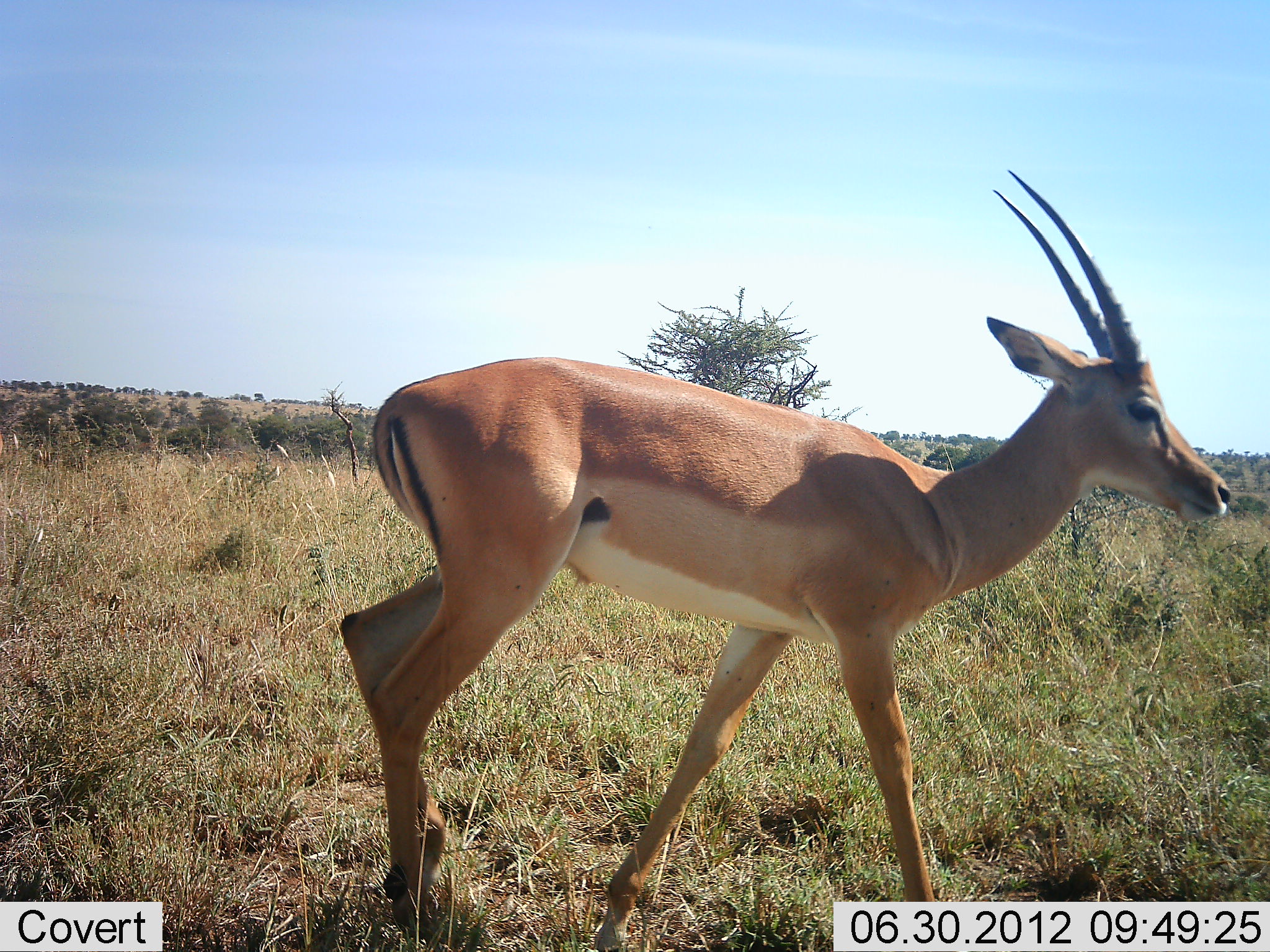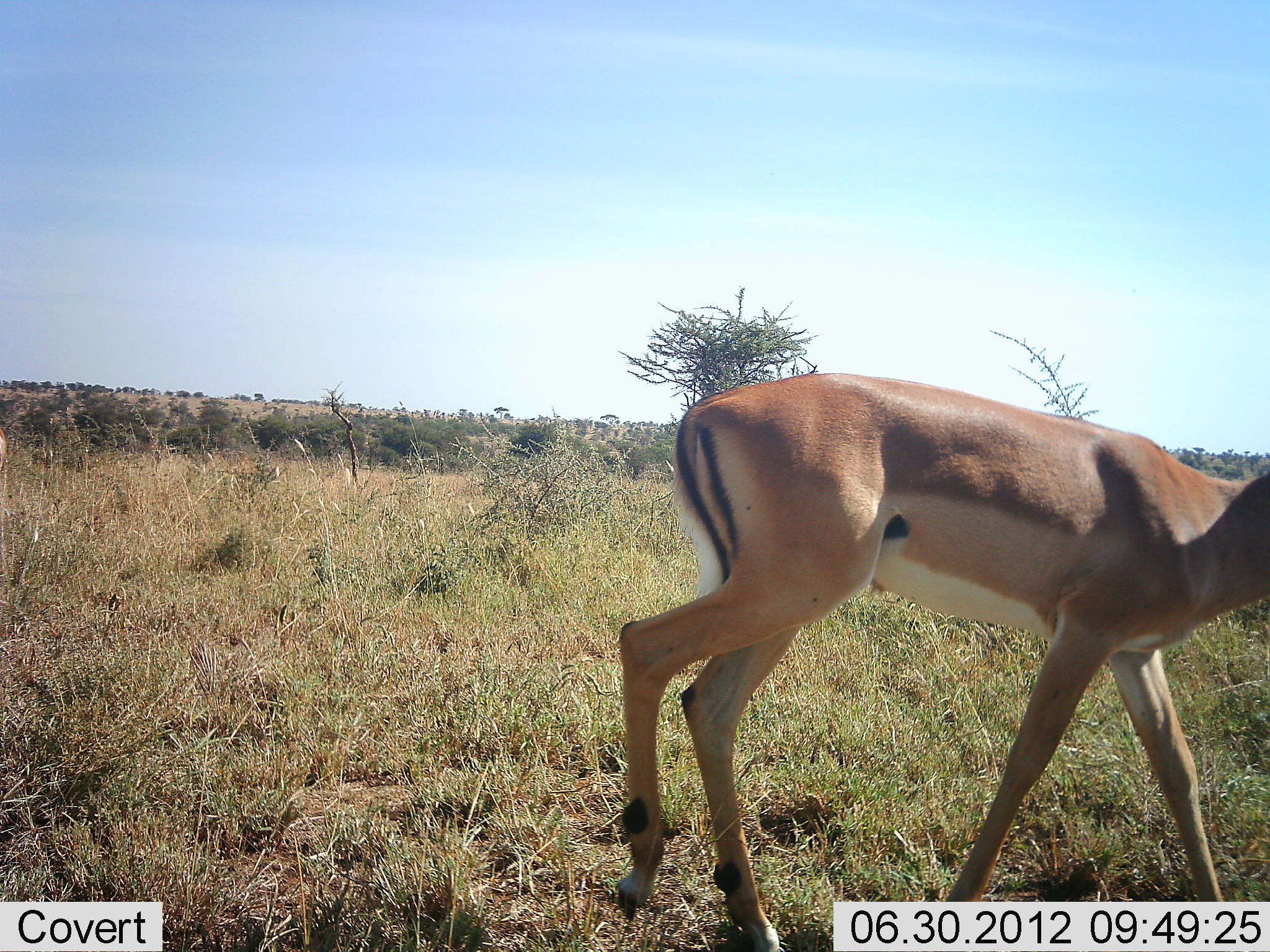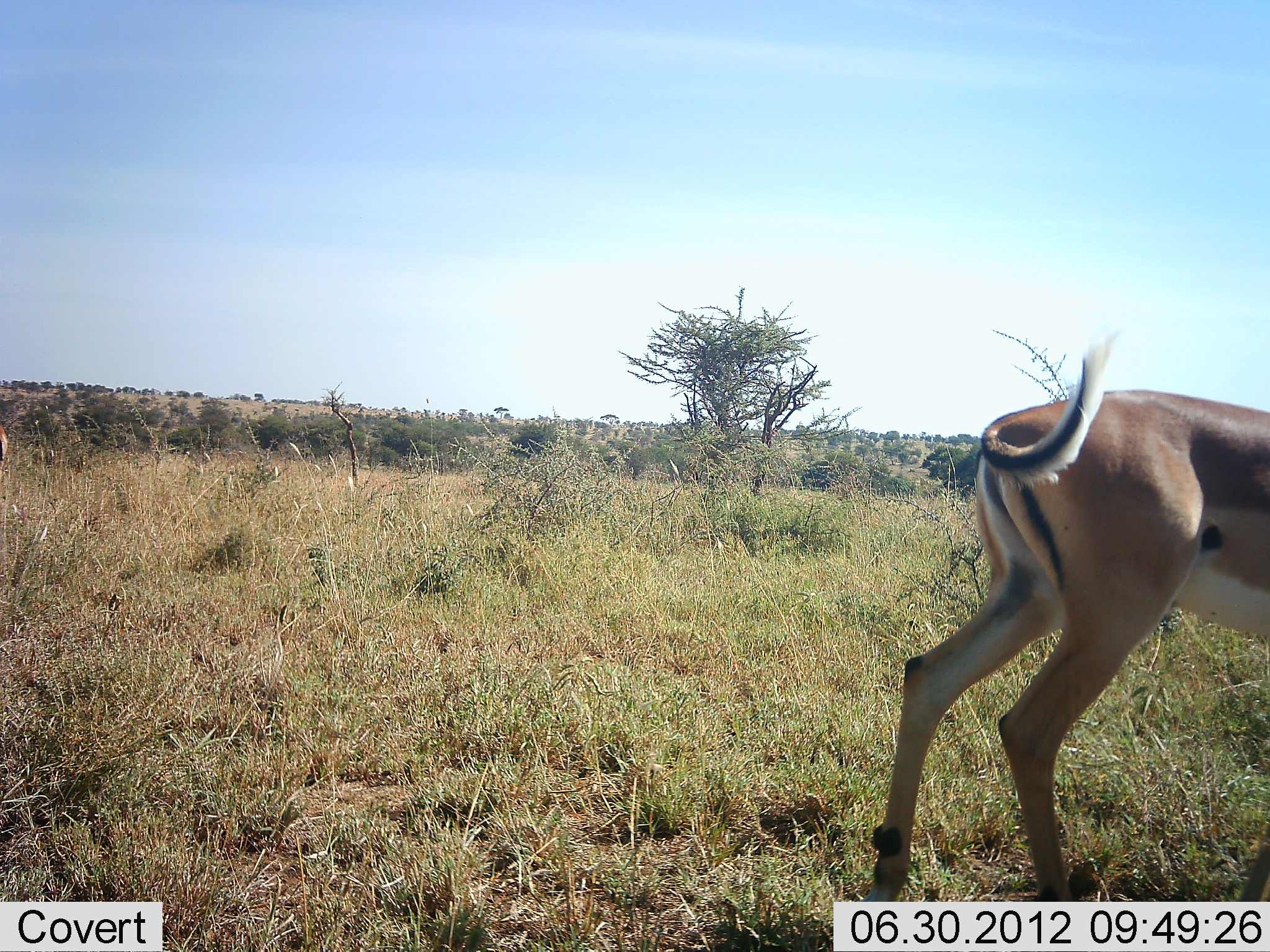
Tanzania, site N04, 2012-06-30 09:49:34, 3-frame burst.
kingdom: Animalia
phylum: Chordata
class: Mammalia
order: Artiodactyla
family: Bovidae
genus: Aepyceros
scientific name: Aepyceros melampus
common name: impala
Impala (Aepyceros melampus), count 1. Behavior (volunteer vote fractions): standing 0%, resting 0%, moving 100%, interacting 0%. Young present (vote fraction): 0%. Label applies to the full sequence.